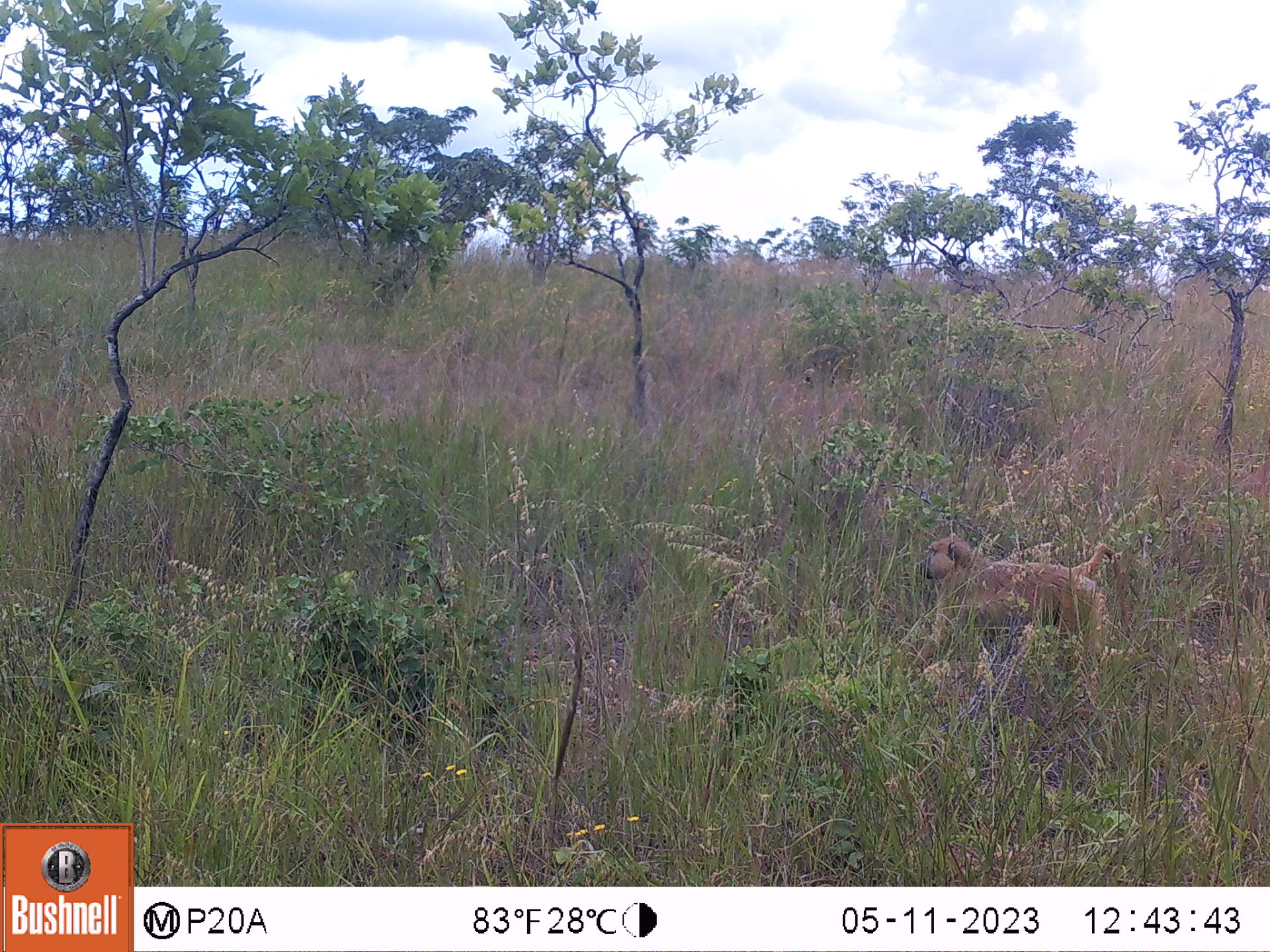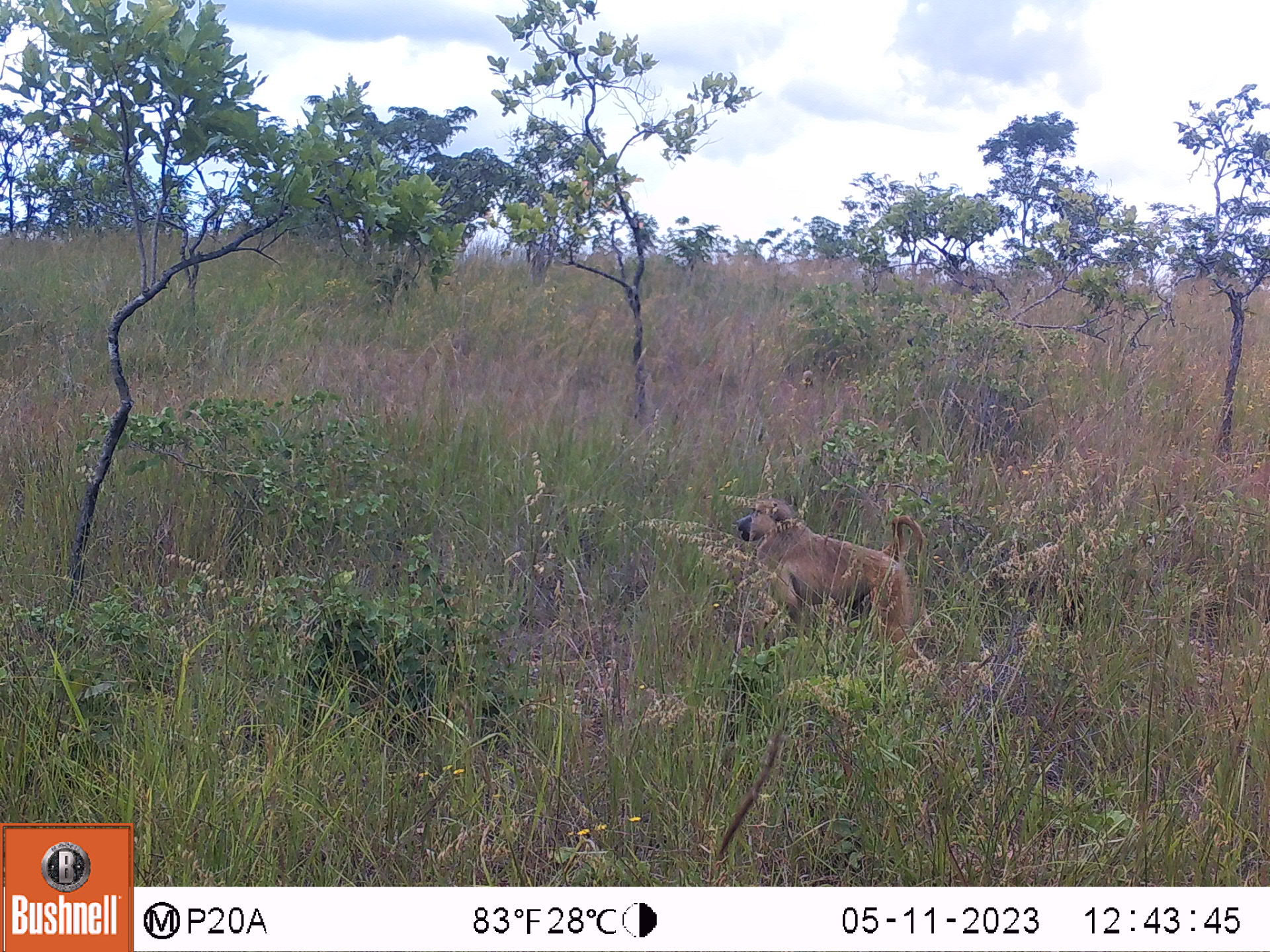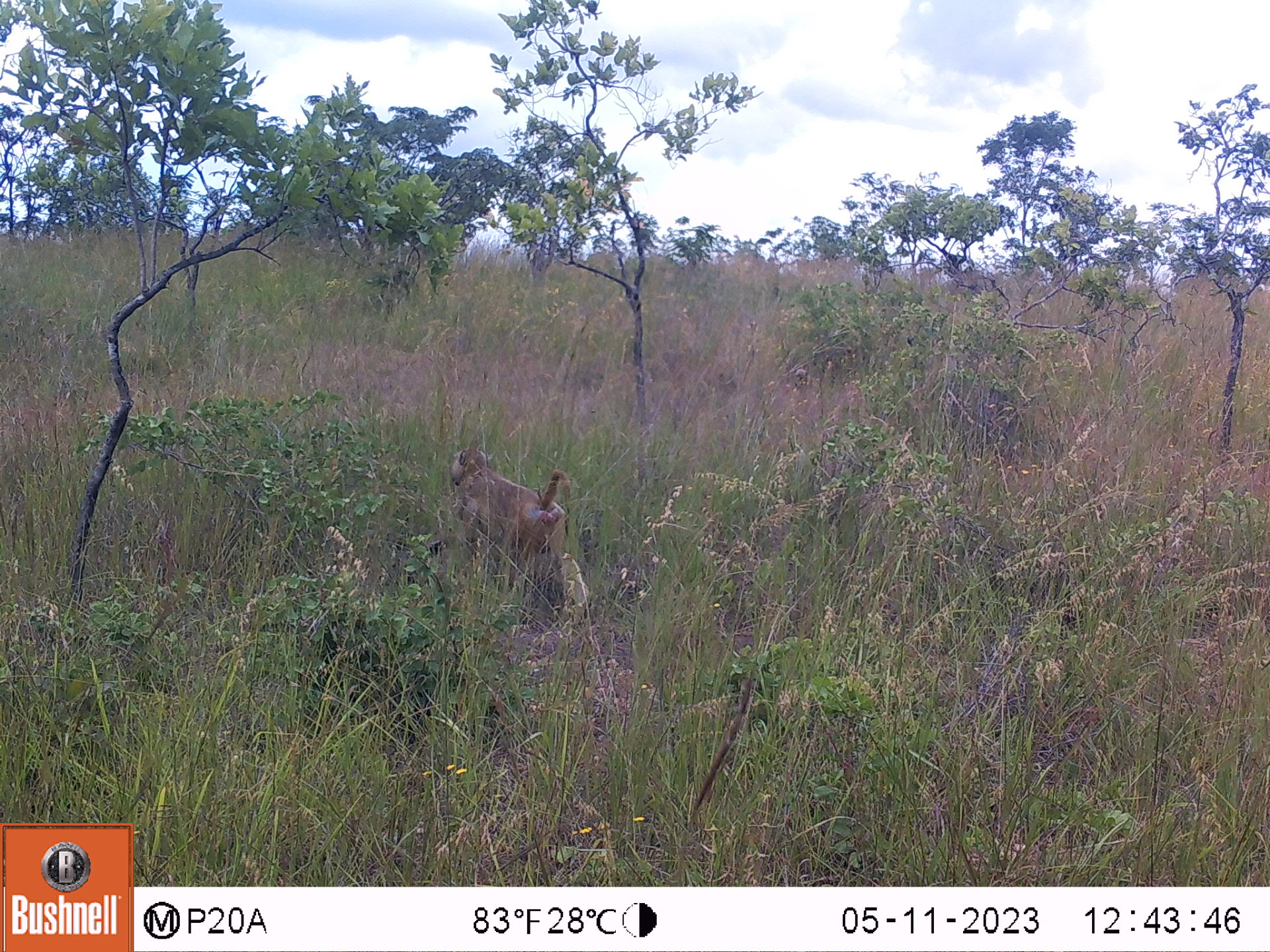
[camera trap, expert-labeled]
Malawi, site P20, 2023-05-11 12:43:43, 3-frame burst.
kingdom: Animalia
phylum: Chordata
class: Mammalia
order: Primates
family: Cercopithecidae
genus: Papio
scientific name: Papio cynocephalus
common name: yellow baboon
Yellow baboon (Papio cynocephalus), count 1.